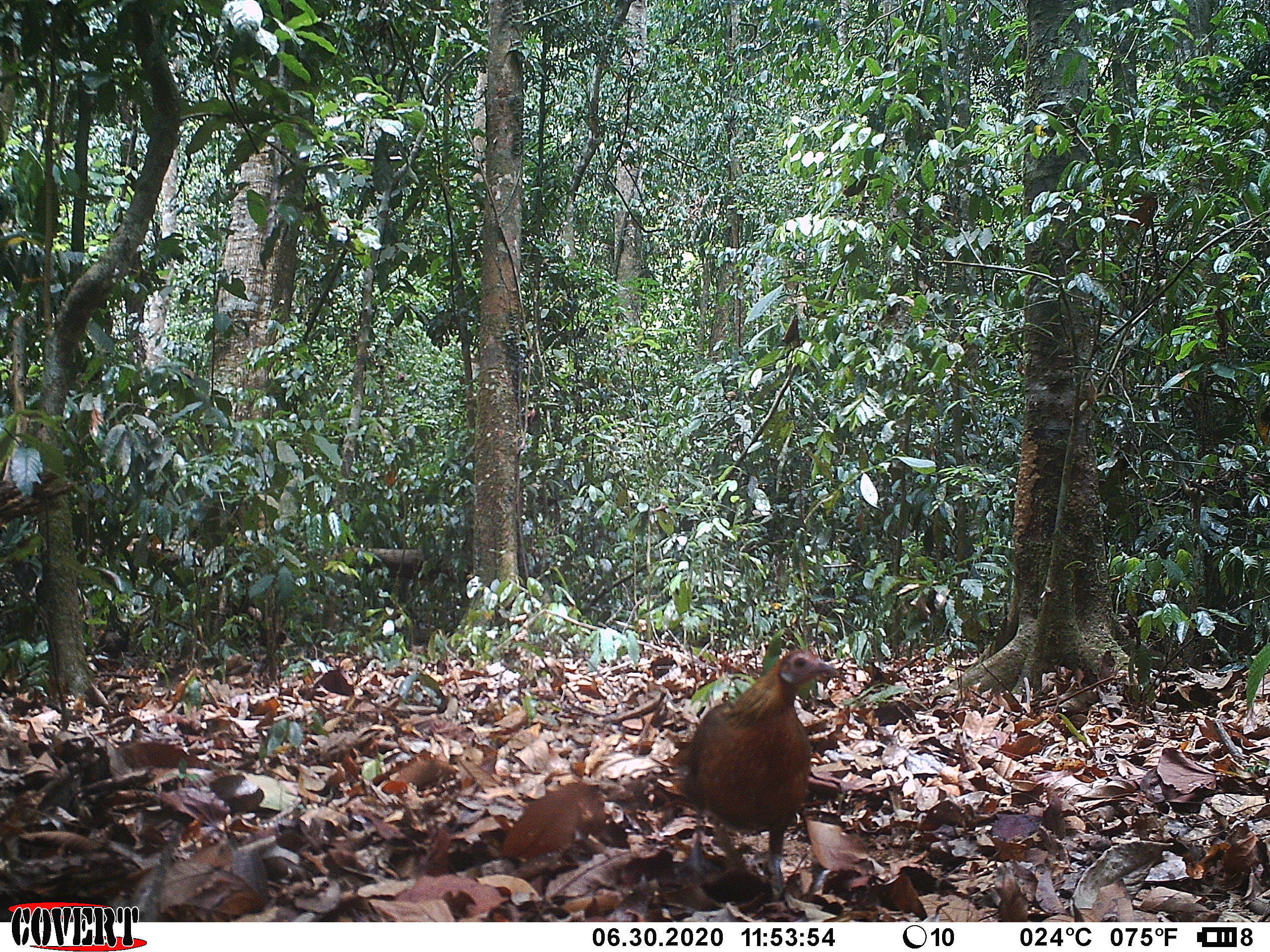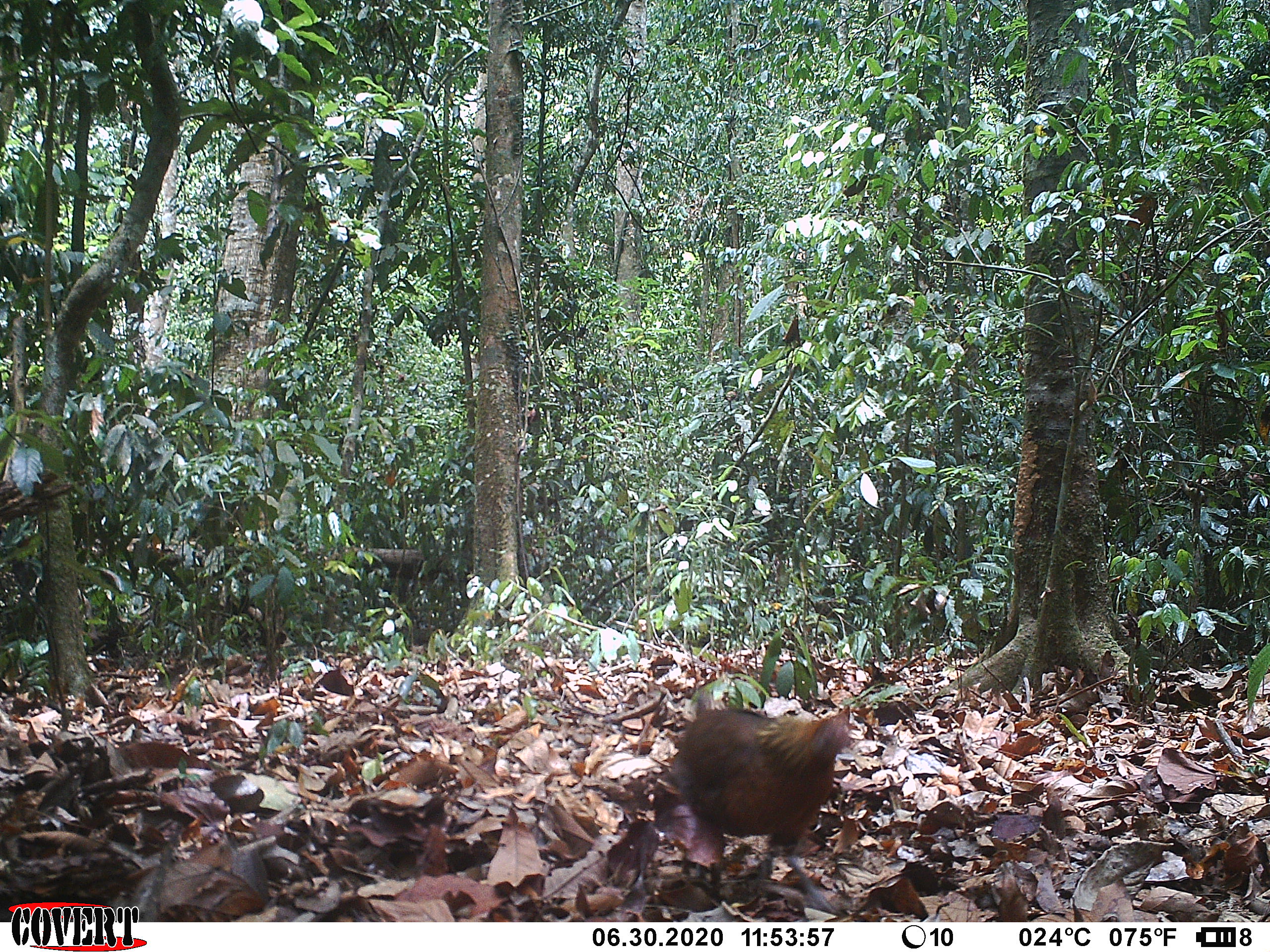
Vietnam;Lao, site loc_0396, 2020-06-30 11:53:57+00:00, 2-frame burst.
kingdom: Animalia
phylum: Chordata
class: Aves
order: Galliformes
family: Phasianidae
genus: Gallus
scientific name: Gallus gallus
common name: red junglefowl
Red junglefowl (Gallus gallus). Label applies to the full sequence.